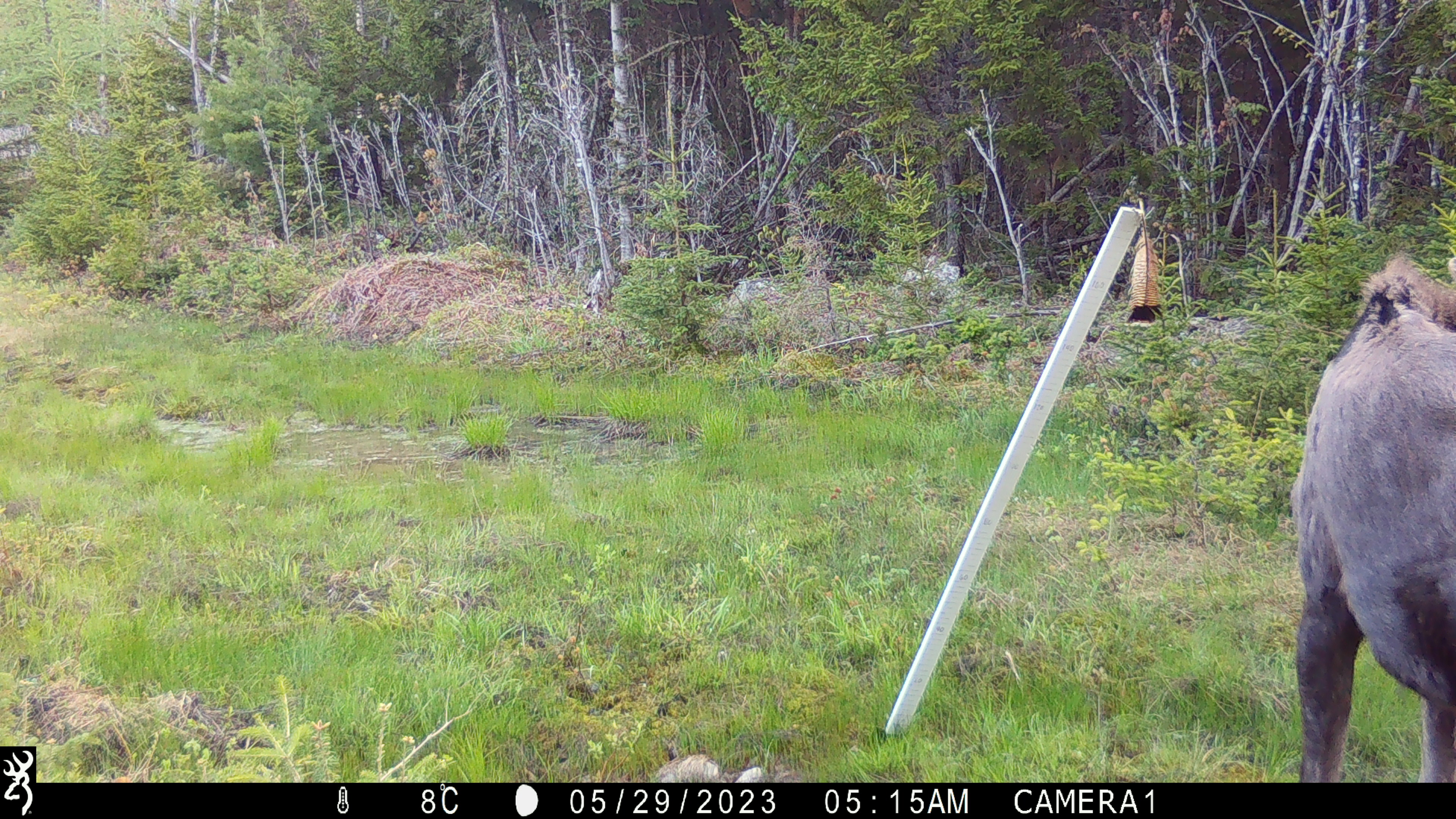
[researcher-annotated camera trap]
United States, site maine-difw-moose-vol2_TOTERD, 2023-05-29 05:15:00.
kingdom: Animalia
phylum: Chordata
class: Mammalia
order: Artiodactyla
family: Cervidae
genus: Alces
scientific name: Alces alces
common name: moose